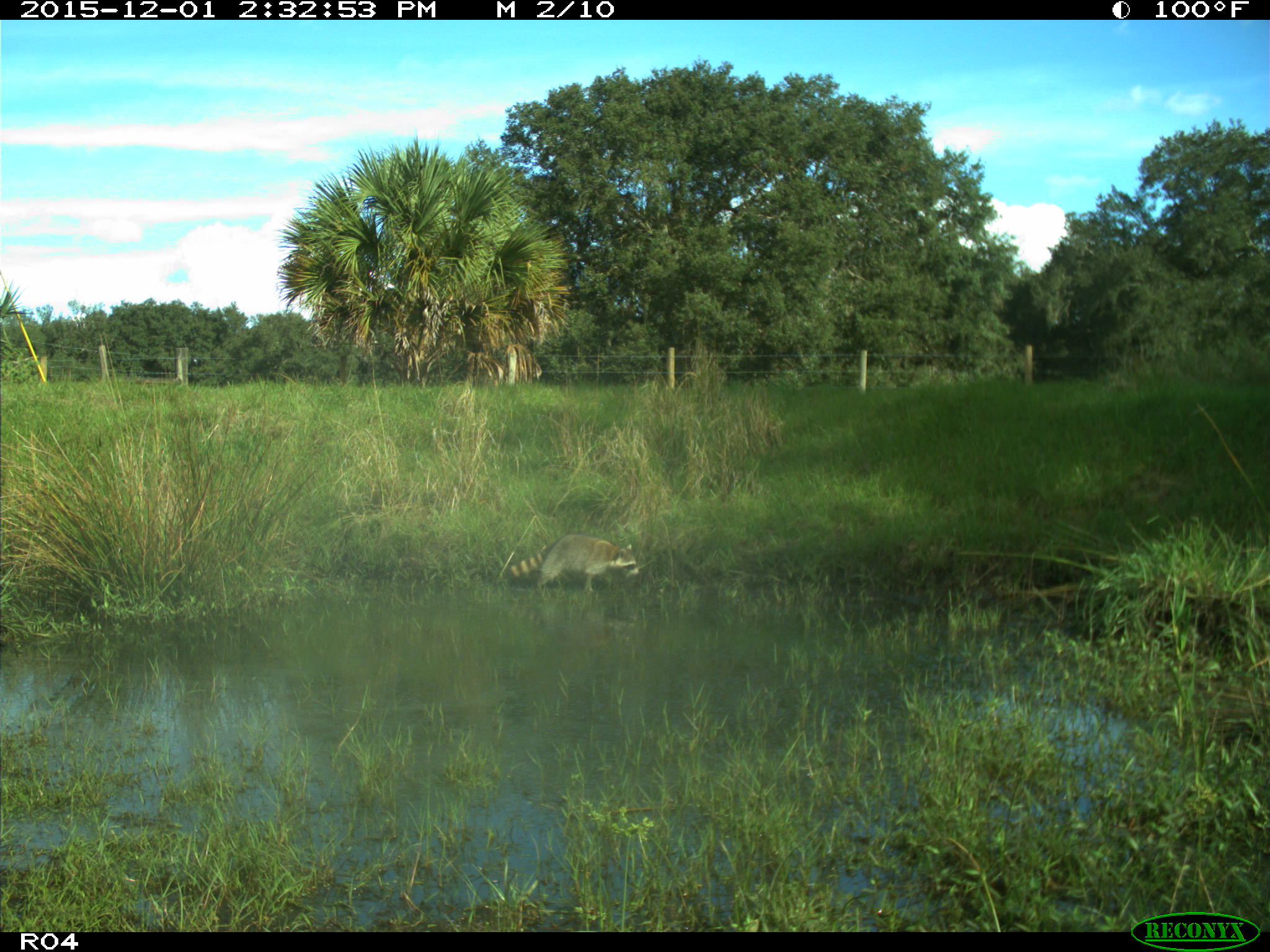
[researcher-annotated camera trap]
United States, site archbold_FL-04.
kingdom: Animalia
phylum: Chordata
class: Mammalia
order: Carnivora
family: Procyonidae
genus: Procyon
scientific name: Procyon lotor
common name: common raccoon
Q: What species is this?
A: Procyon lotor (common raccoon).